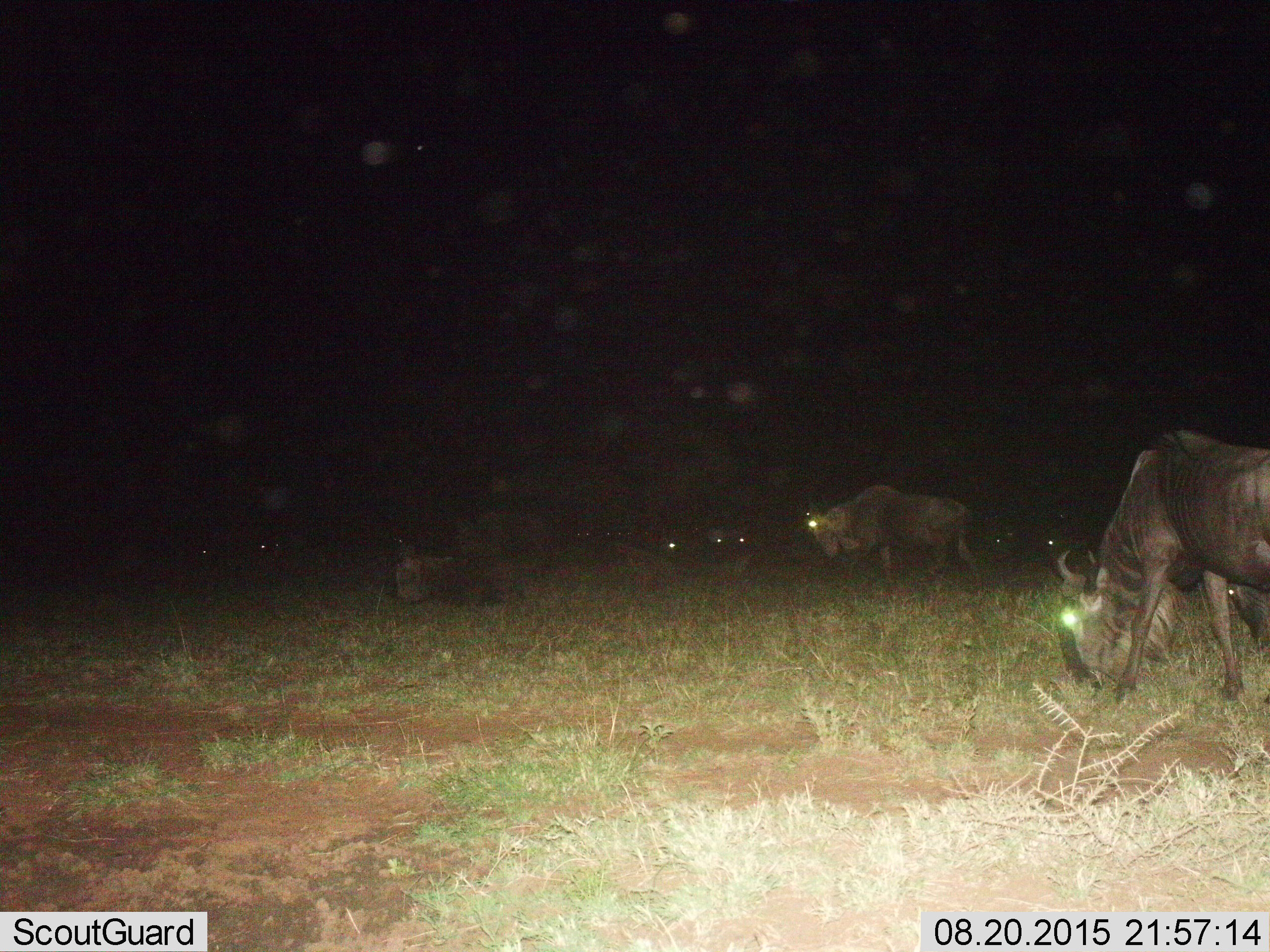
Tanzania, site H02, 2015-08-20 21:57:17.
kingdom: Animalia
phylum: Chordata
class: Mammalia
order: Artiodactyla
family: Bovidae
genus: Connochaetes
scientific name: Connochaetes taurinus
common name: blue wildebeest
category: wildebeest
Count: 8.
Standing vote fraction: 60%.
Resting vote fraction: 30%.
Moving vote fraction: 30%.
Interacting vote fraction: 0%.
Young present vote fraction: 10%.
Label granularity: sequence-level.